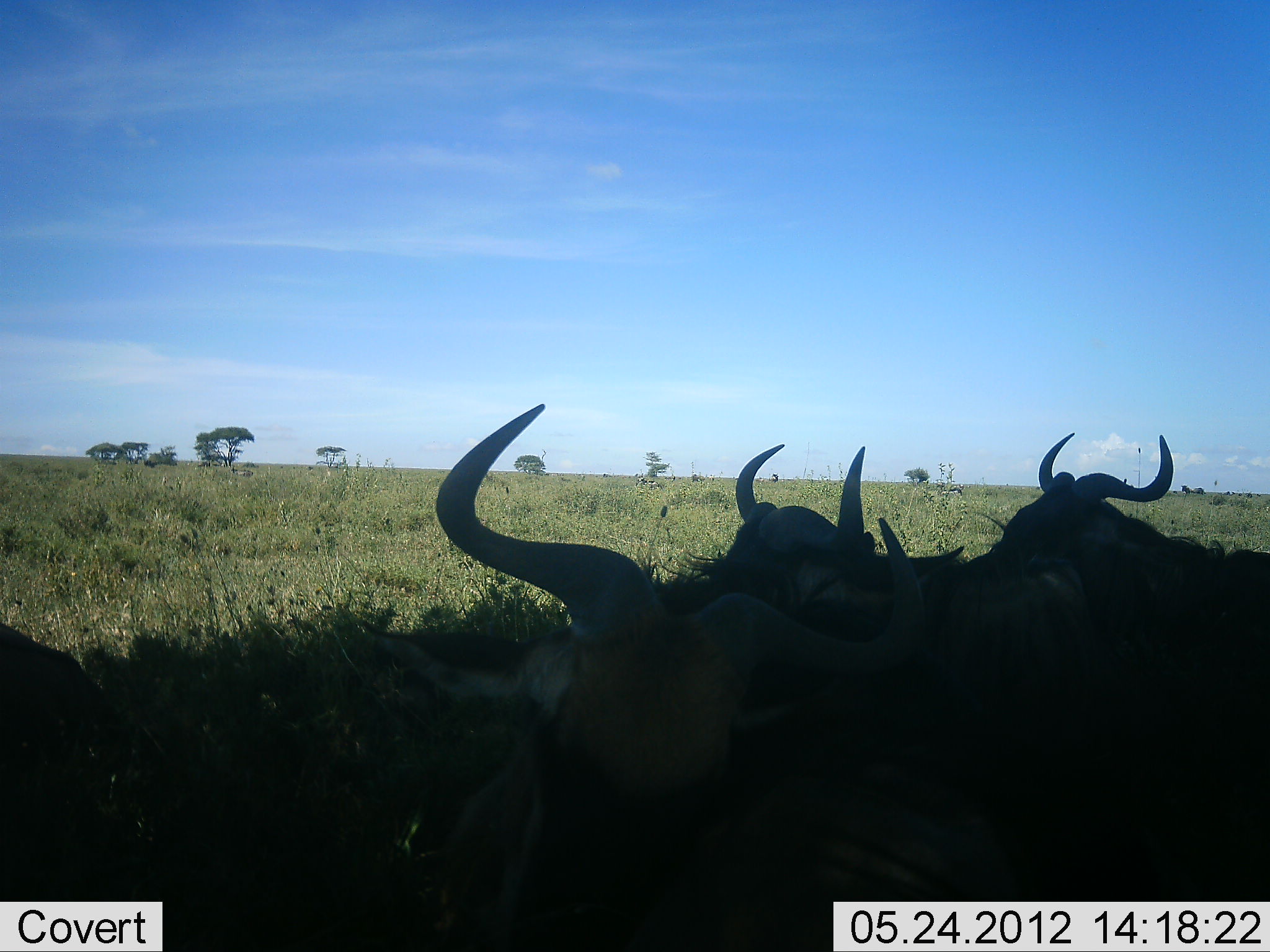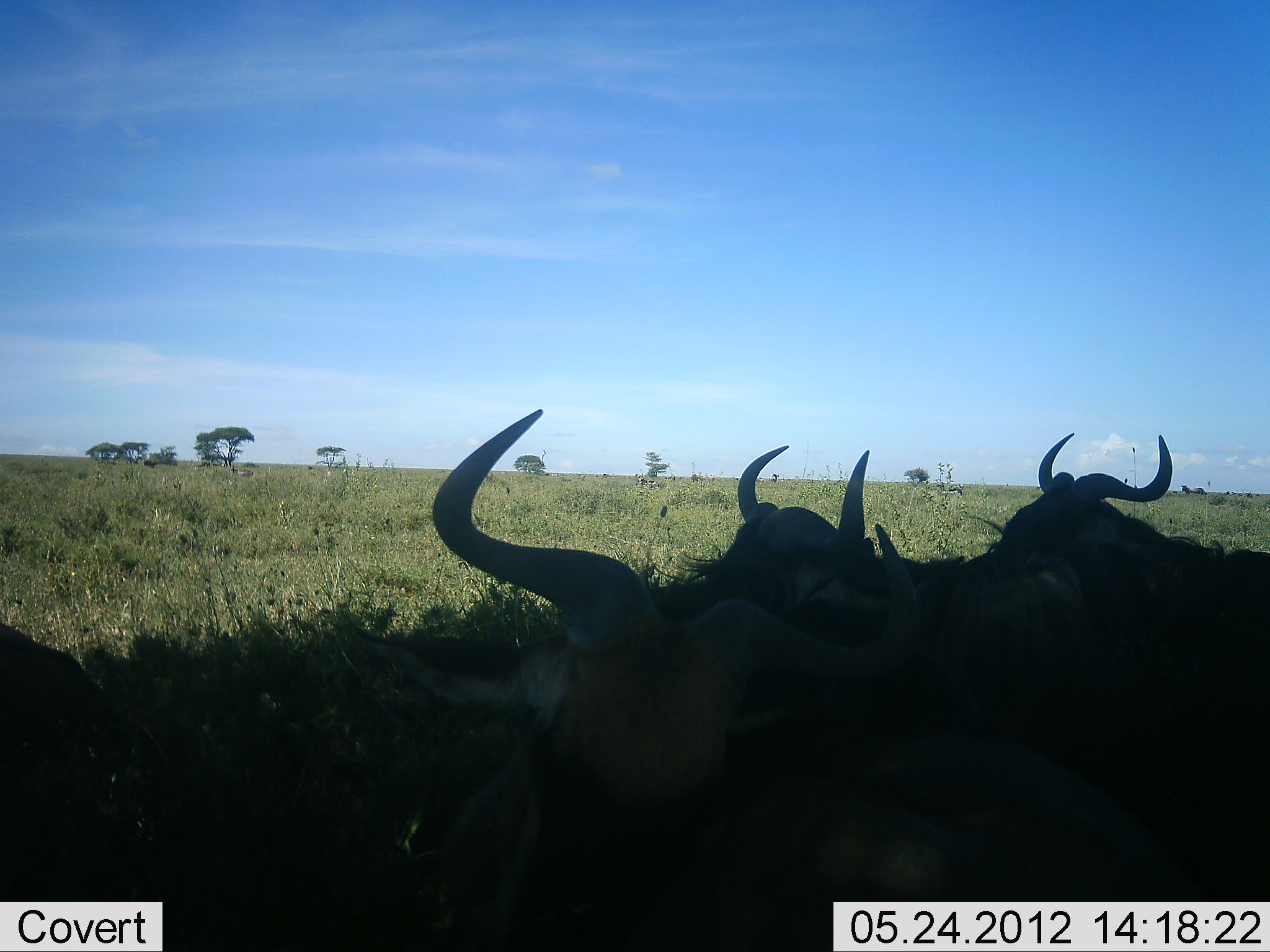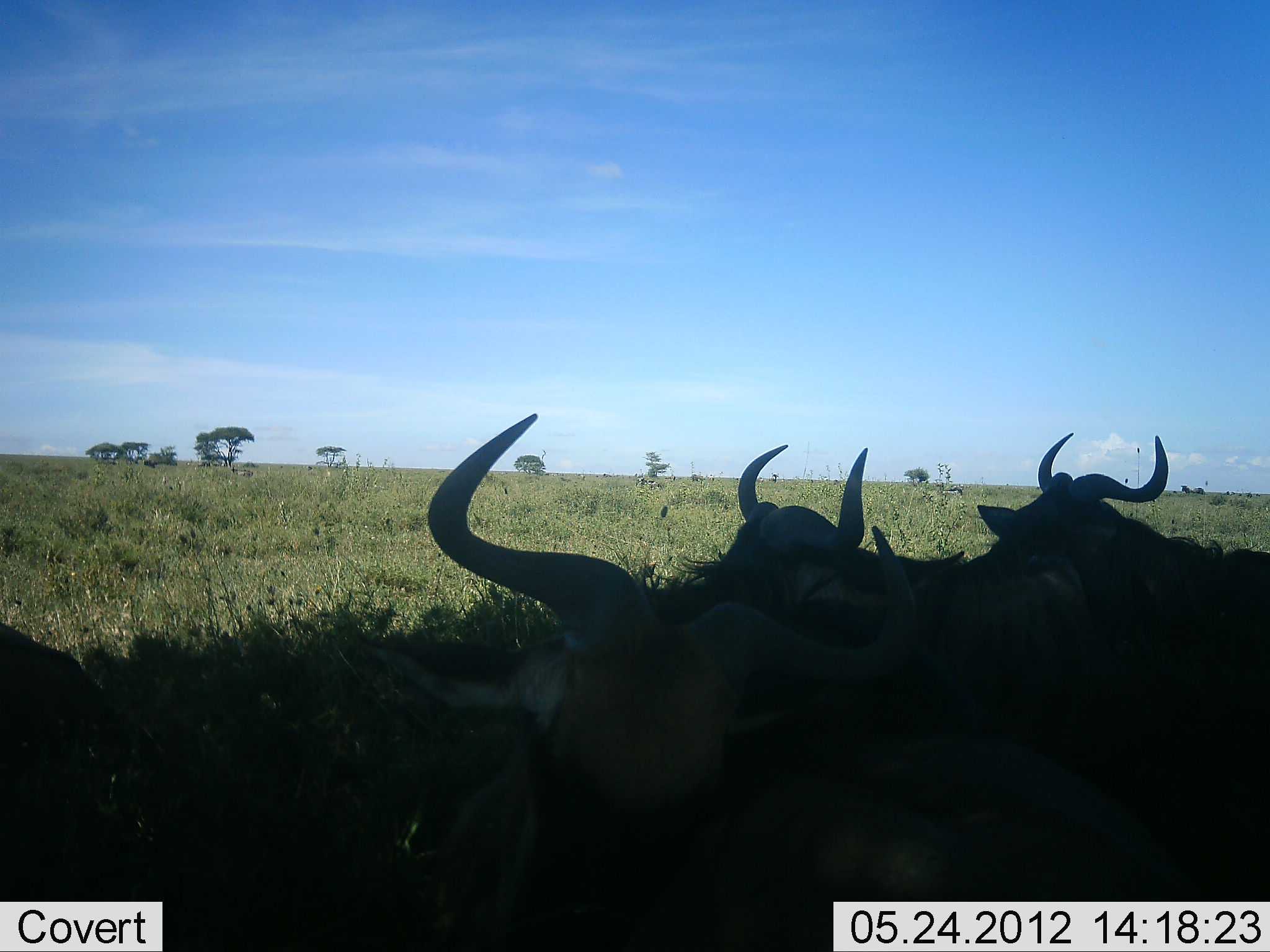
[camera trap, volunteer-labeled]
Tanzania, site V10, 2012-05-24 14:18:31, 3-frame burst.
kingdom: Animalia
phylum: Chordata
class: Mammalia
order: Artiodactyla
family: Bovidae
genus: Connochaetes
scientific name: Connochaetes taurinus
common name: blue wildebeest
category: wildebeest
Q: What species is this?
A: Wildebeest (blue wildebeest) (Connochaetes taurinus).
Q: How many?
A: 4.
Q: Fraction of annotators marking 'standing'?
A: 36%.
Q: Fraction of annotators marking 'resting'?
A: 73%.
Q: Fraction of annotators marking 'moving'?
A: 0%.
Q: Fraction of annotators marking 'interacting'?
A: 0%.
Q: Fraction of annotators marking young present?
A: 0%.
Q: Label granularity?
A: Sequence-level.